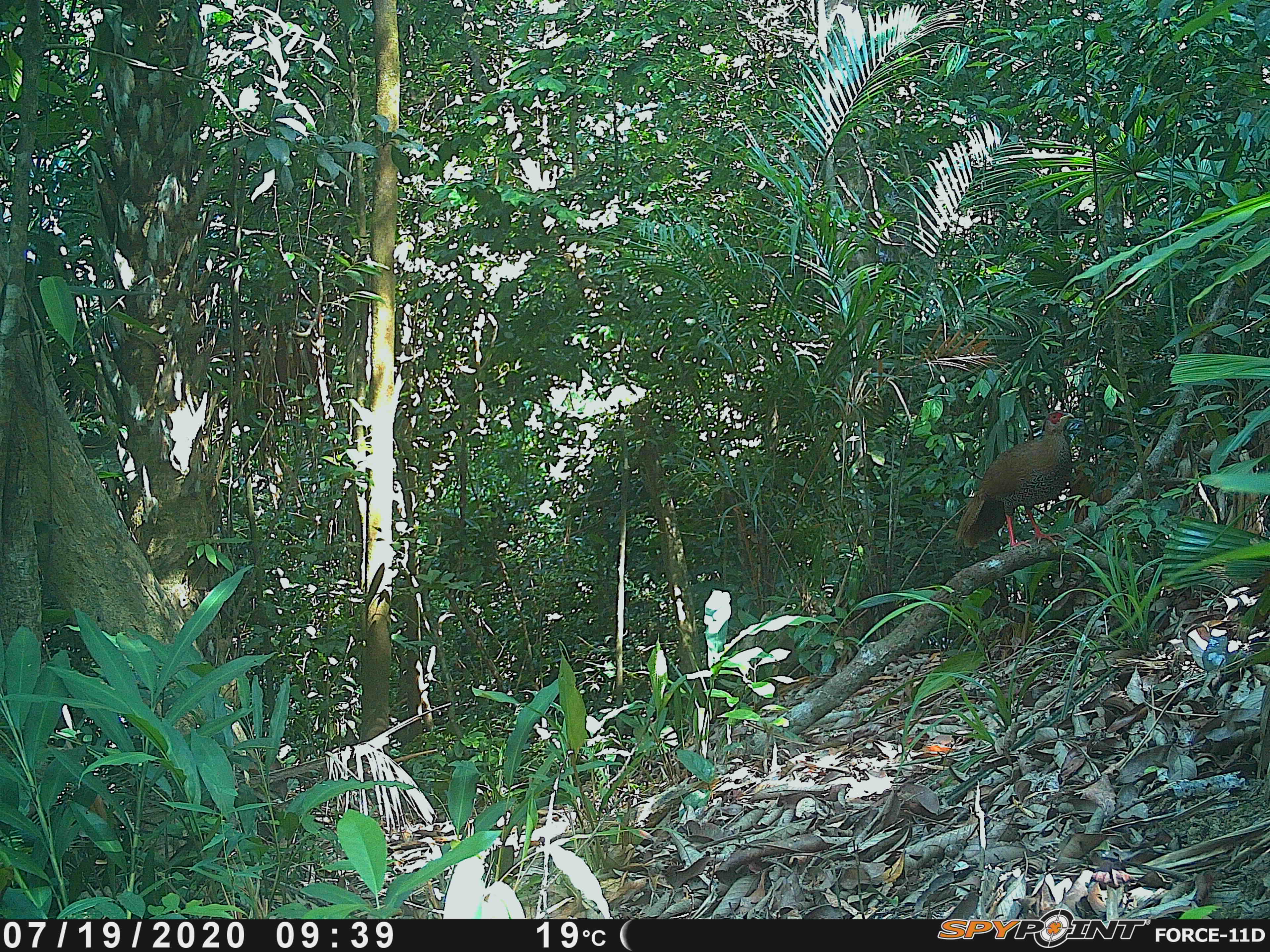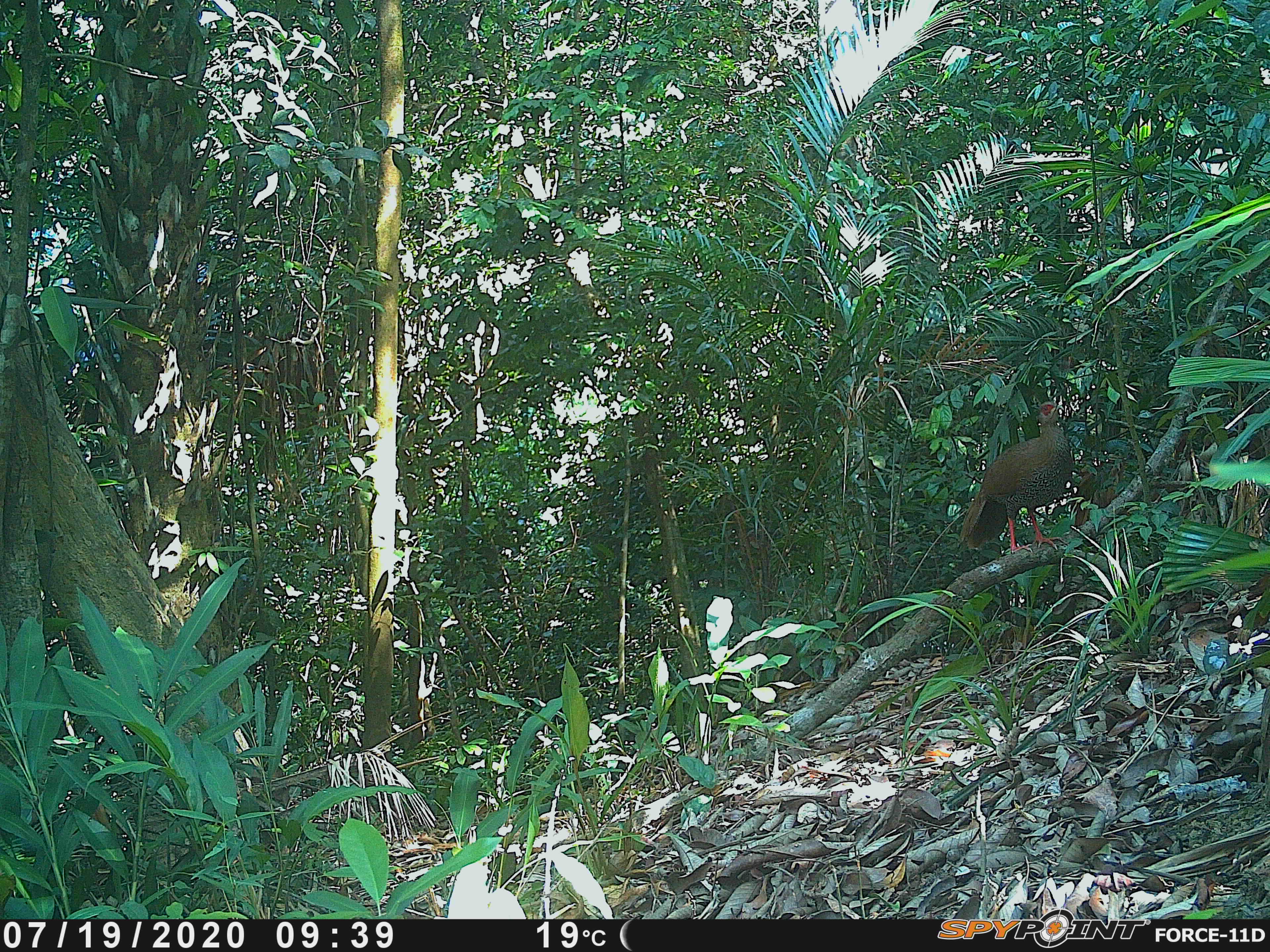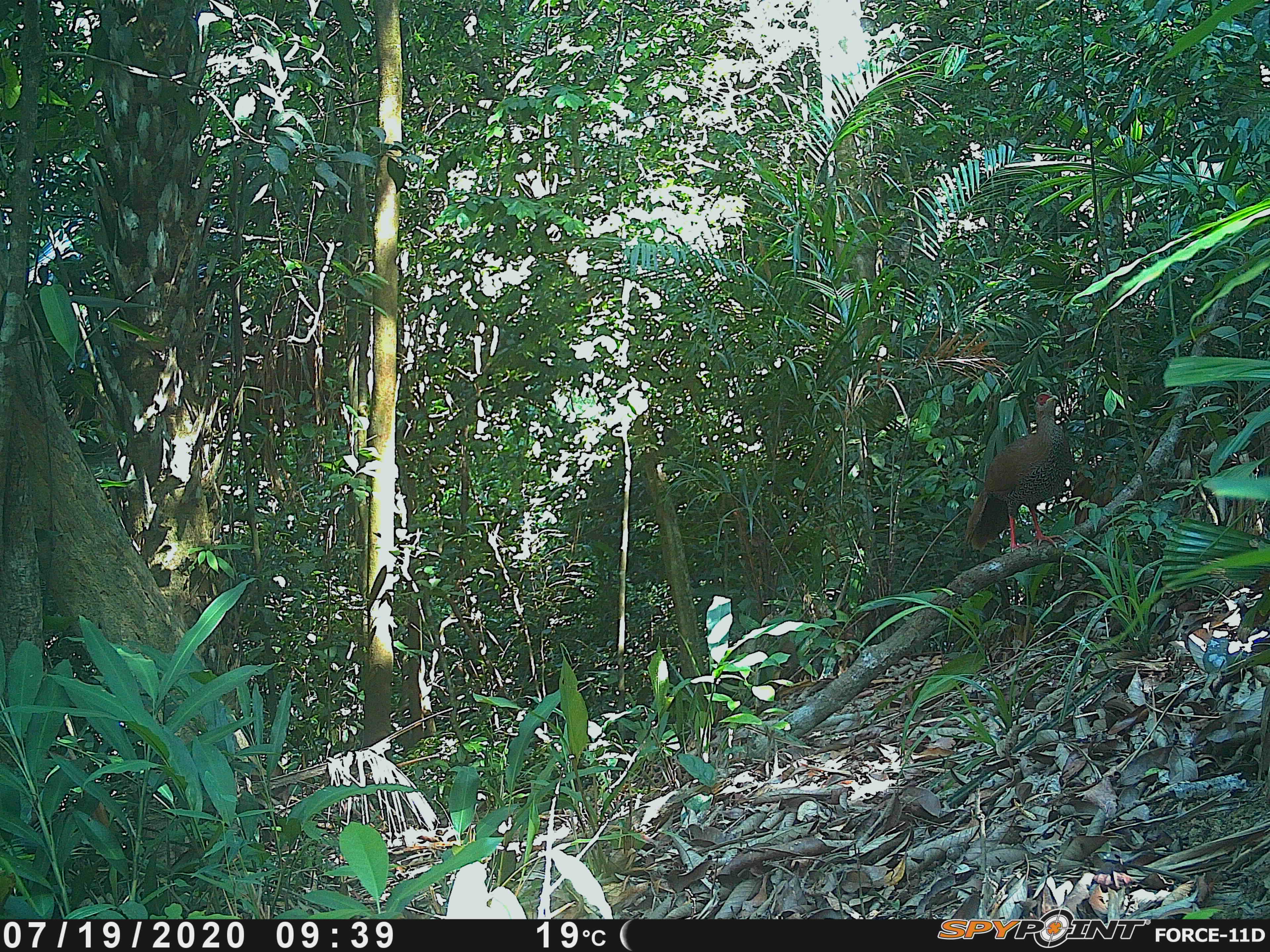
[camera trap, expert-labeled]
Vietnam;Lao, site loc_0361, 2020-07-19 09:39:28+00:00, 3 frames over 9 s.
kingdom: Animalia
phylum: Chordata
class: Aves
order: Galliformes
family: Phasianidae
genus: Lophura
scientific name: Lophura nycthemera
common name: silver pheasant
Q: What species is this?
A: Silver pheasant (Lophura nycthemera).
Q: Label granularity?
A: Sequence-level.